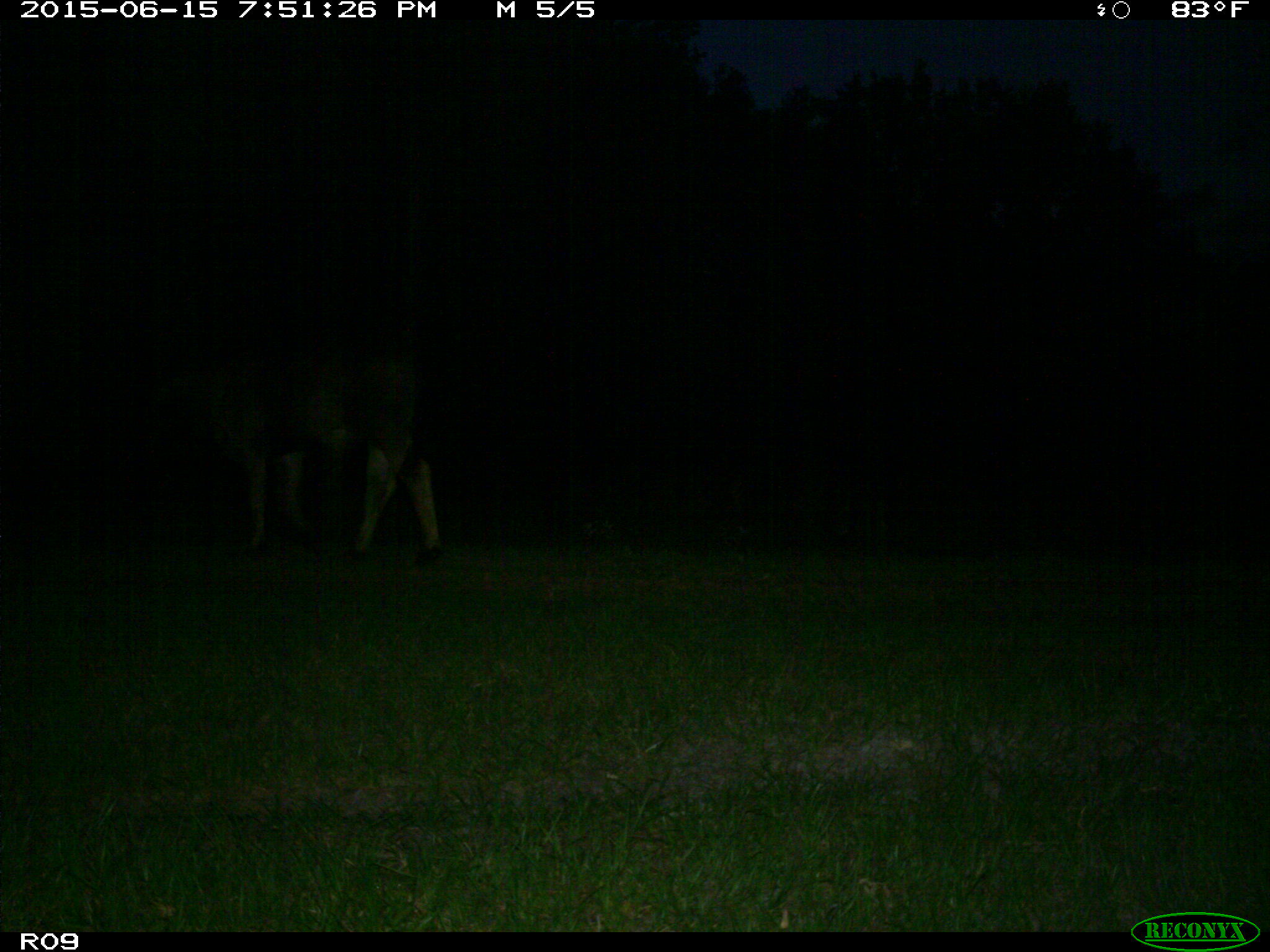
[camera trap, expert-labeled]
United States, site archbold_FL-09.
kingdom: Animalia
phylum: Chordata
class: Mammalia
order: Artiodactyla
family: Bovidae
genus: Bos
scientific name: Bos taurus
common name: domestic cow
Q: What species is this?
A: Bos taurus (domestic cow).